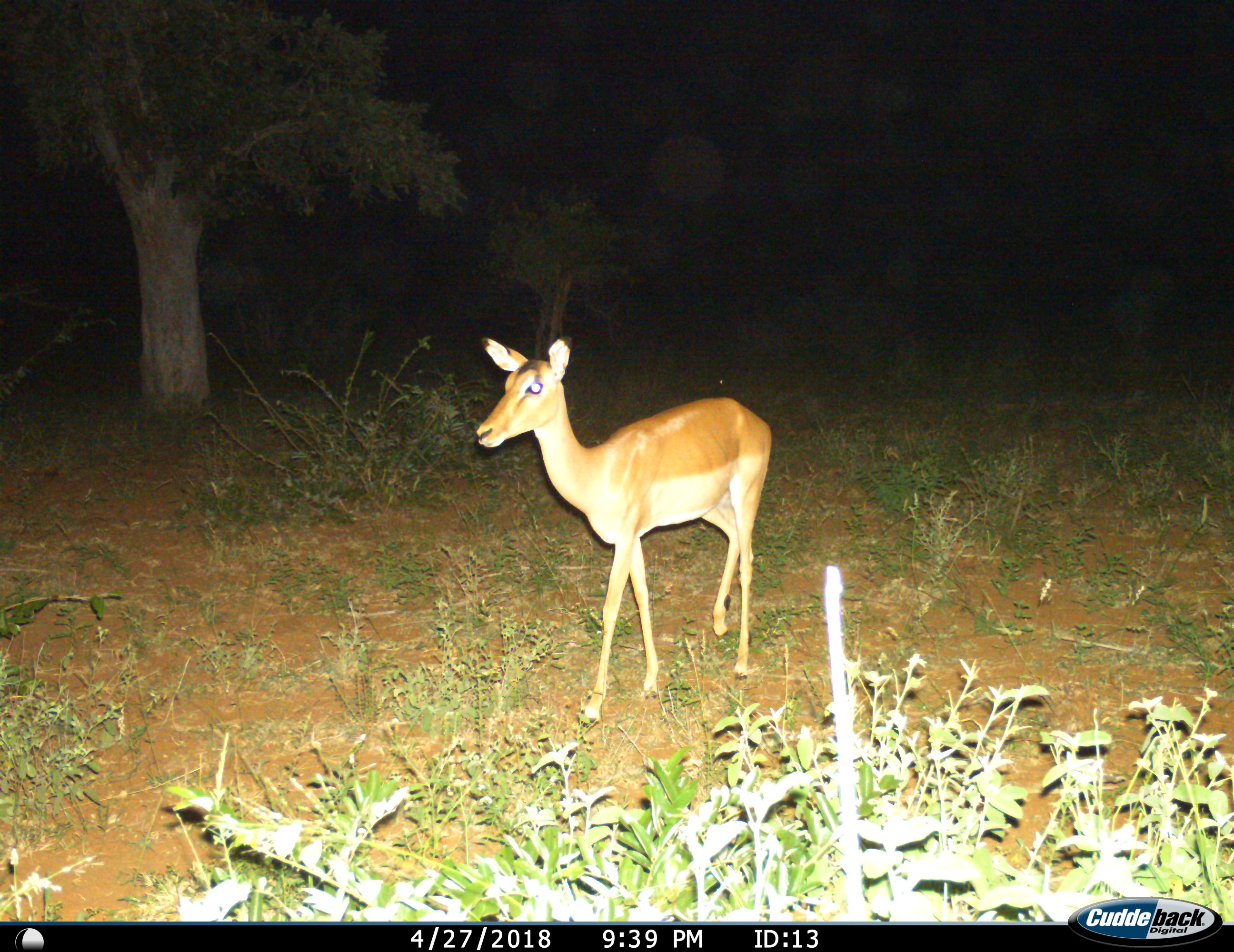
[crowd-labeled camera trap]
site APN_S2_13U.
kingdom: Animalia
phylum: Chordata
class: Mammalia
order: Artiodactyla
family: Bovidae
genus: Aepyceros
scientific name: Aepyceros melampus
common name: impala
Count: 1.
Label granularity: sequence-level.